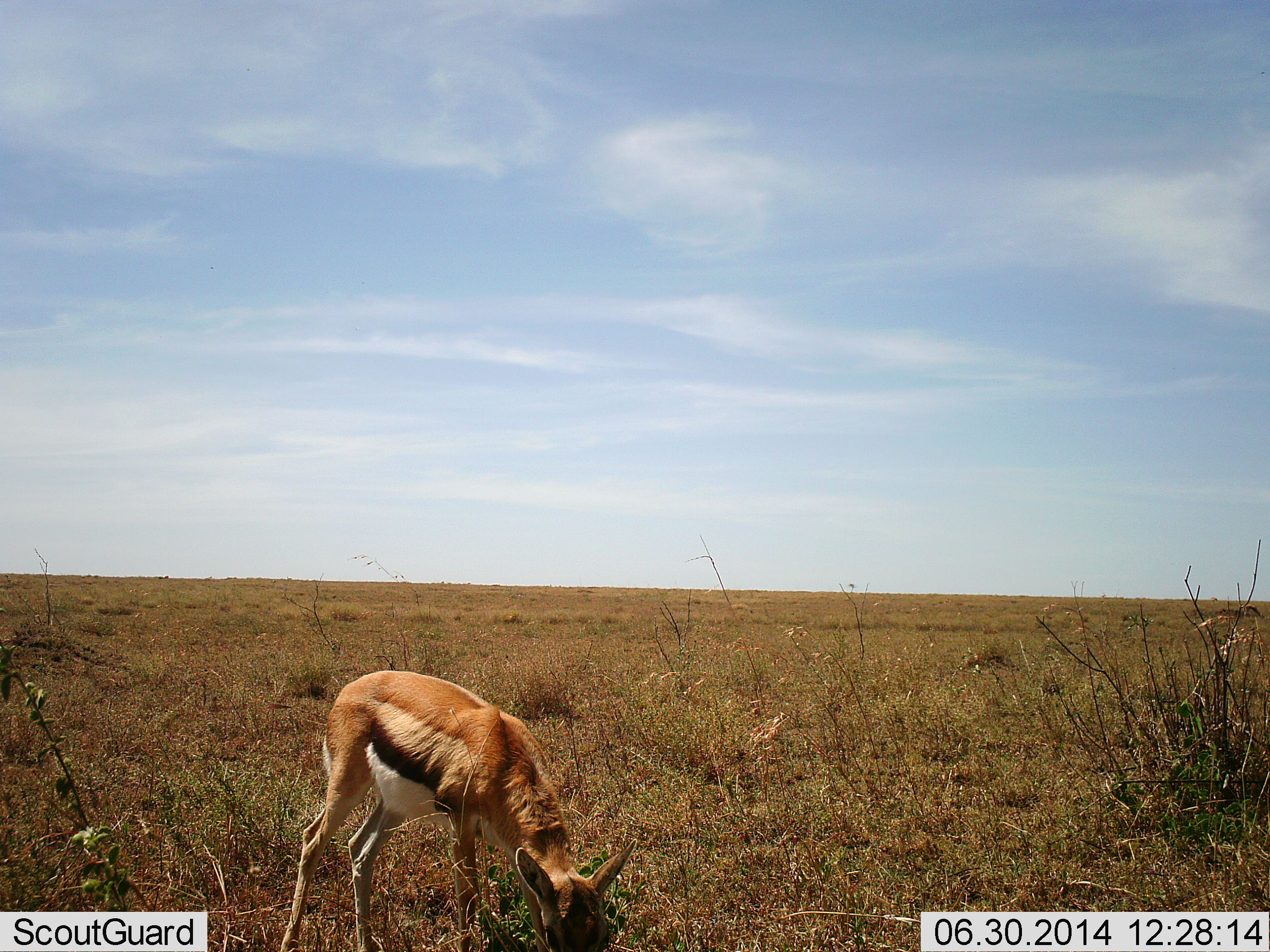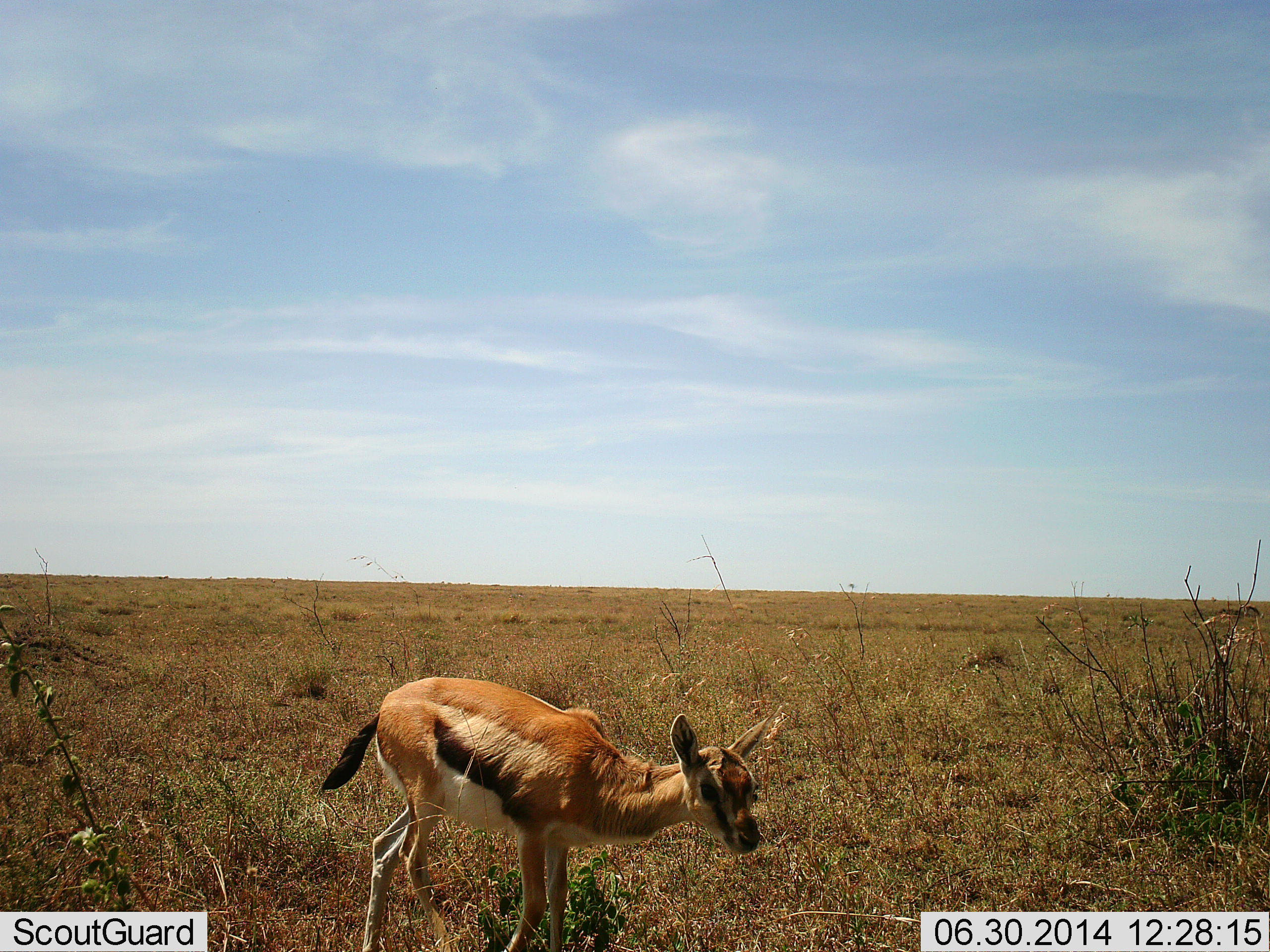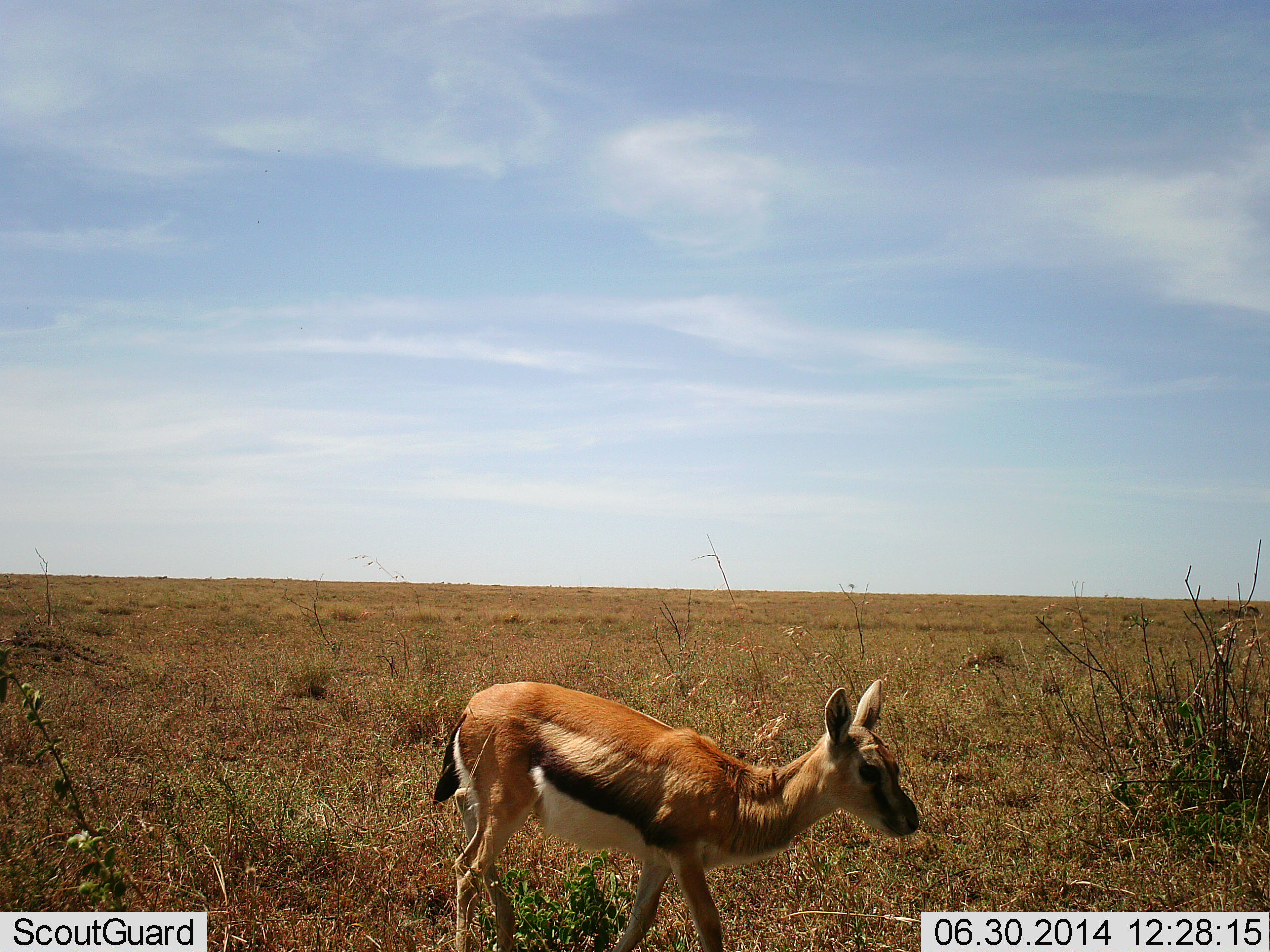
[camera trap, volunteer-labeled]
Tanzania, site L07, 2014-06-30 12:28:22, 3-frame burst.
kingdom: Animalia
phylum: Chordata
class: Mammalia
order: Artiodactyla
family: Bovidae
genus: Eudorcas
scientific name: Eudorcas thomsonii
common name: thomson's gazelle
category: gazellethomsons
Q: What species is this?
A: Gazellethomsons (thomson's gazelle) (Eudorcas thomsonii).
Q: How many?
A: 1.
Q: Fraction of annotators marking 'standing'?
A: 30%.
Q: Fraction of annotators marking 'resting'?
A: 0%.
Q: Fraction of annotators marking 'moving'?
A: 70%.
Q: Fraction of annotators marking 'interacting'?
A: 0%.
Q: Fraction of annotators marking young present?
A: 30%.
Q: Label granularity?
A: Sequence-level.